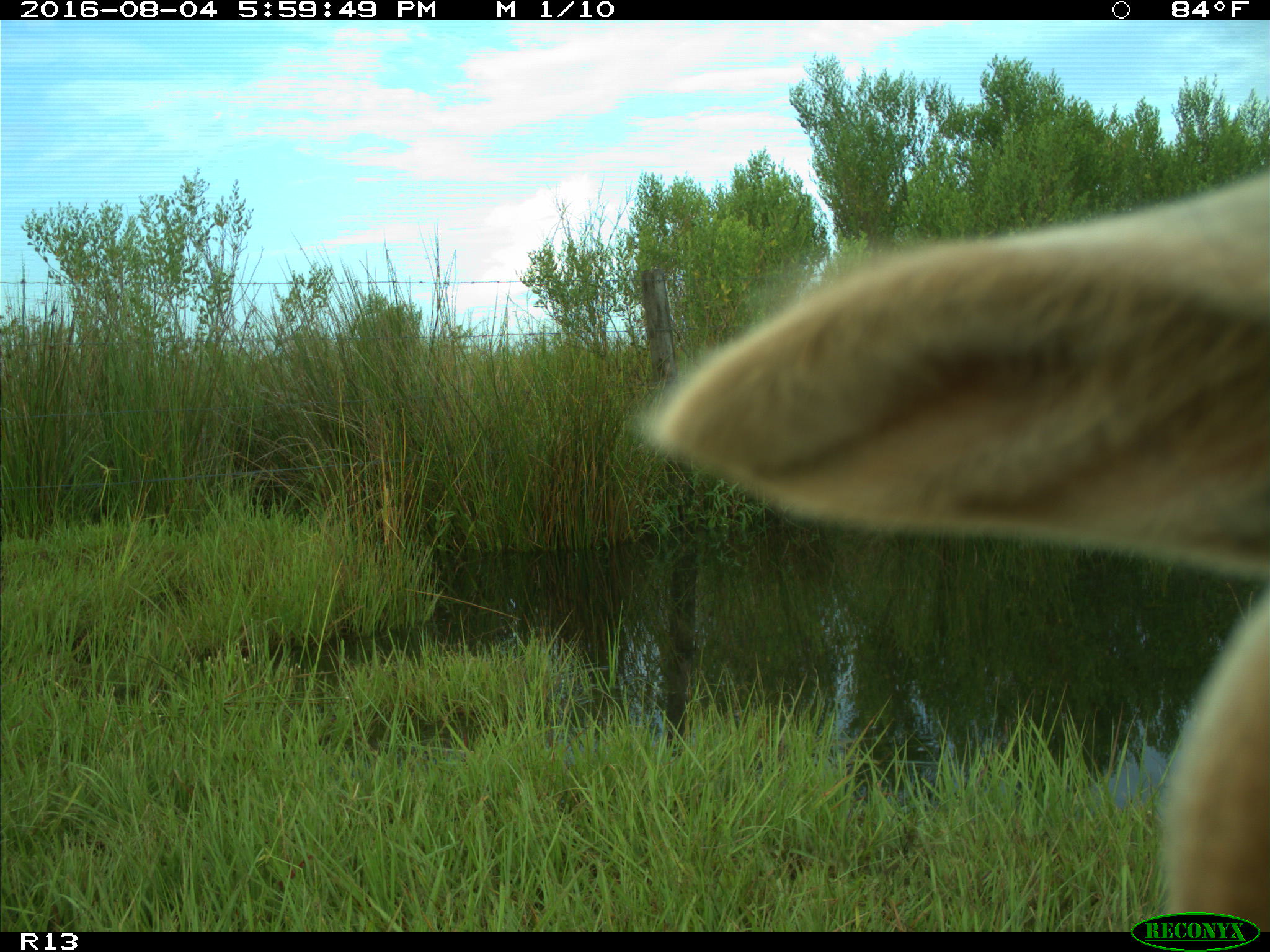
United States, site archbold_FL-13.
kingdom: Animalia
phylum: Chordata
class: Mammalia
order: Artiodactyla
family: Bovidae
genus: Bos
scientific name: Bos taurus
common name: domestic cow